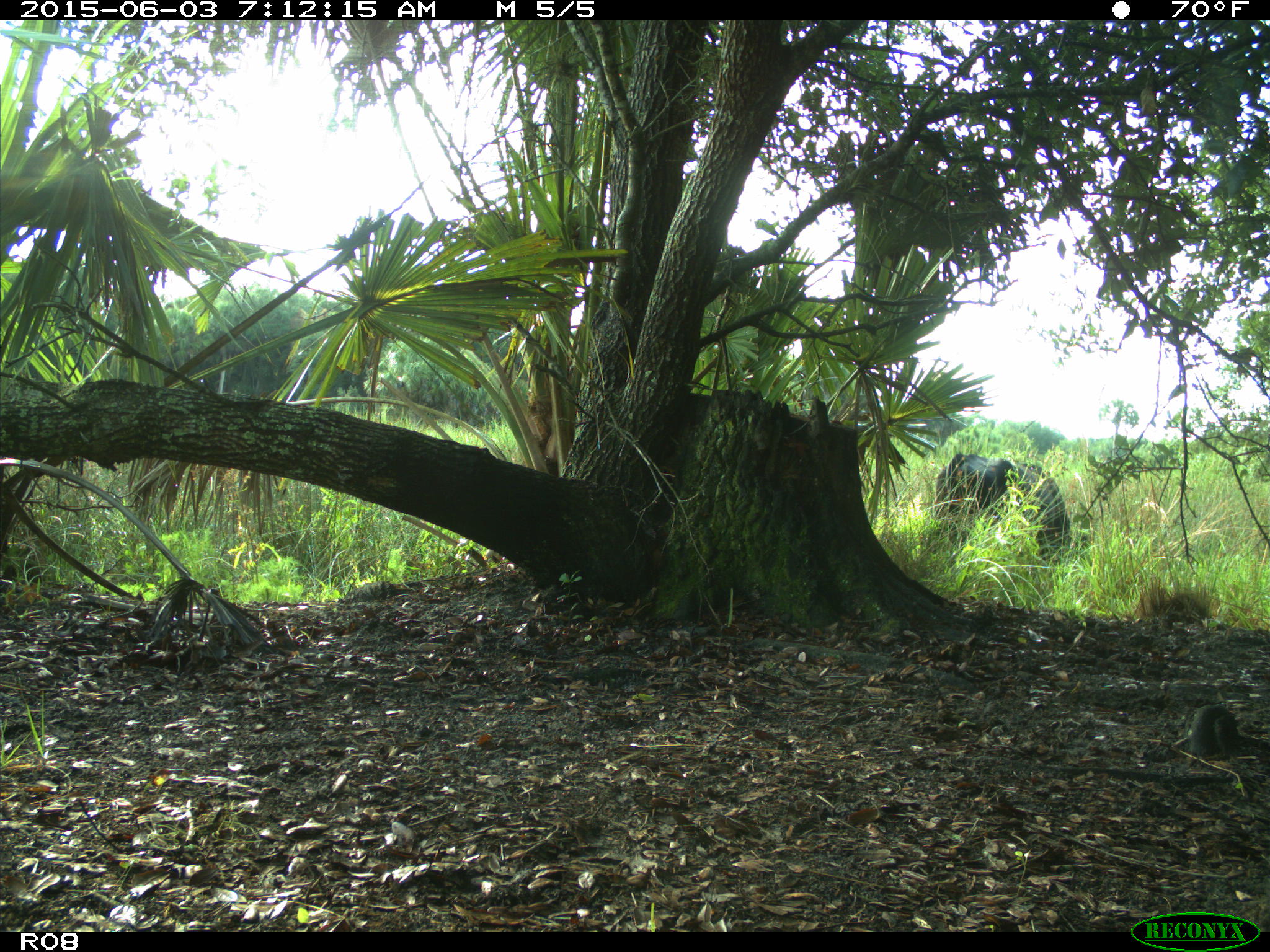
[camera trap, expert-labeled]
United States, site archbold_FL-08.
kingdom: Animalia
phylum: Chordata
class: Mammalia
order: Artiodactyla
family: Bovidae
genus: Bos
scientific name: Bos taurus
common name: domestic cow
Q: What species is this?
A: Bos taurus (domestic cow).